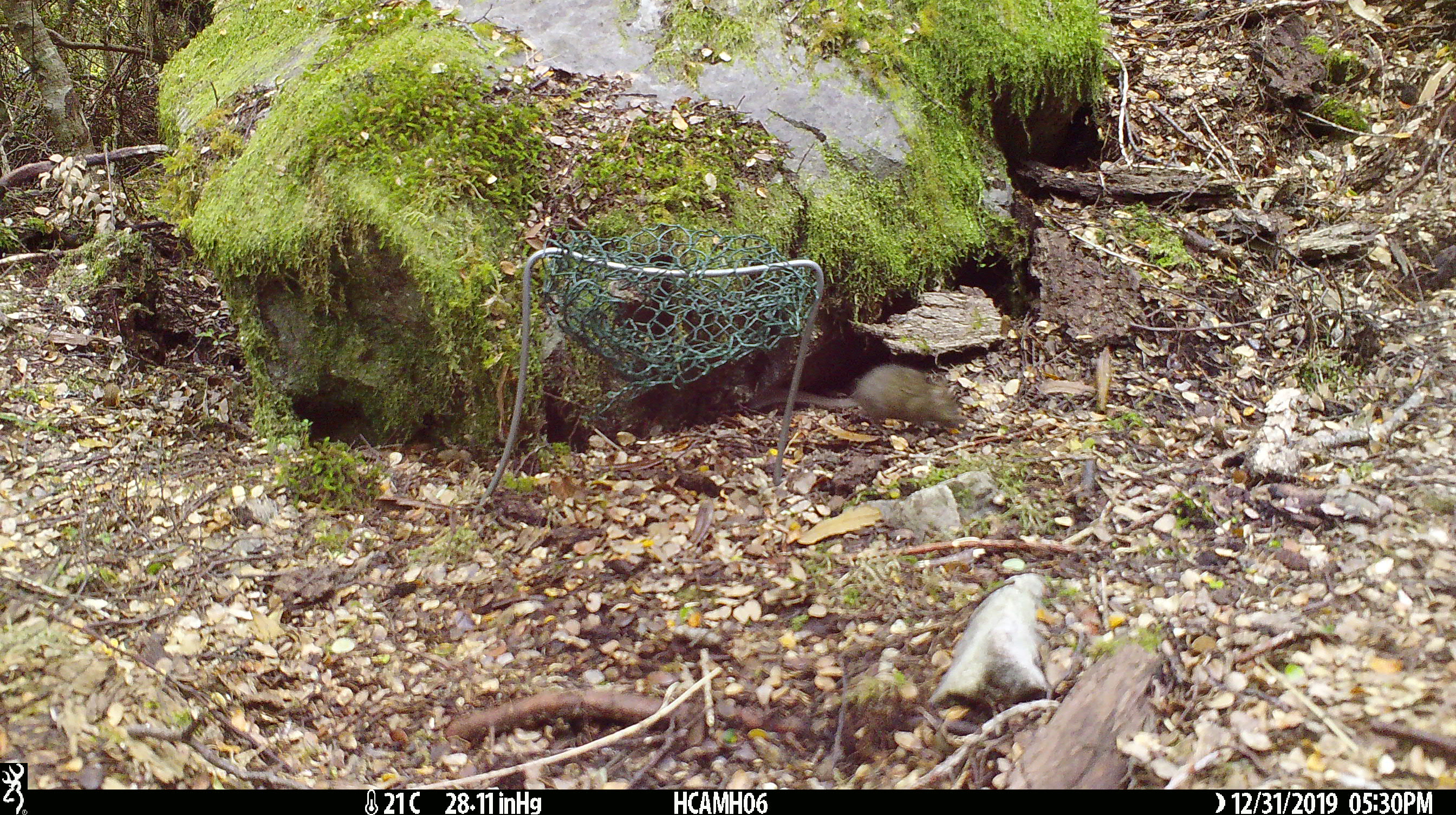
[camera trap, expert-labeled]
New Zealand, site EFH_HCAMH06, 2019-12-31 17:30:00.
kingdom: Animalia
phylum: Chordata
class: Mammalia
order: Rodentia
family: Muridae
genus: Mus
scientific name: Mus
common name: mouse